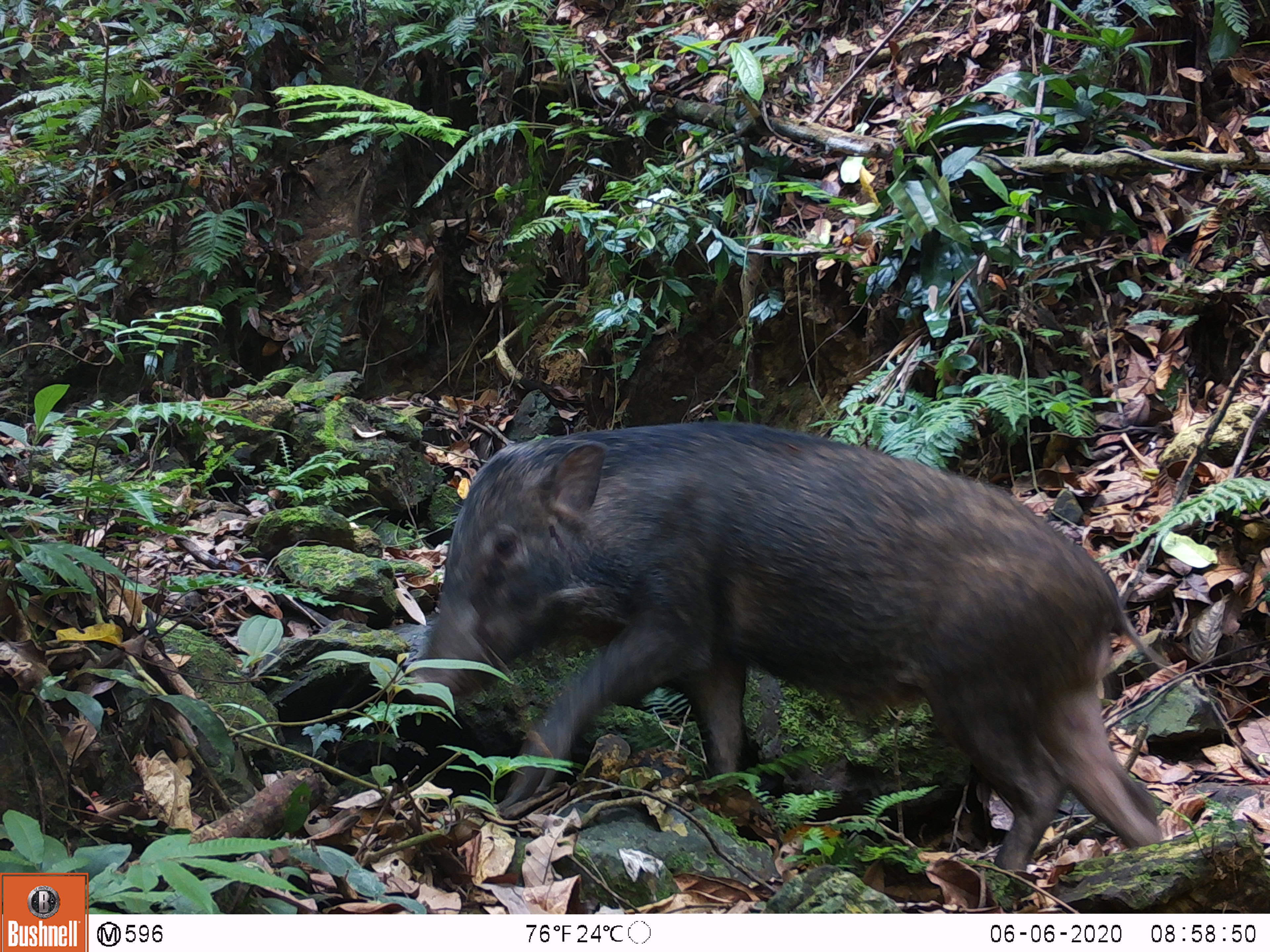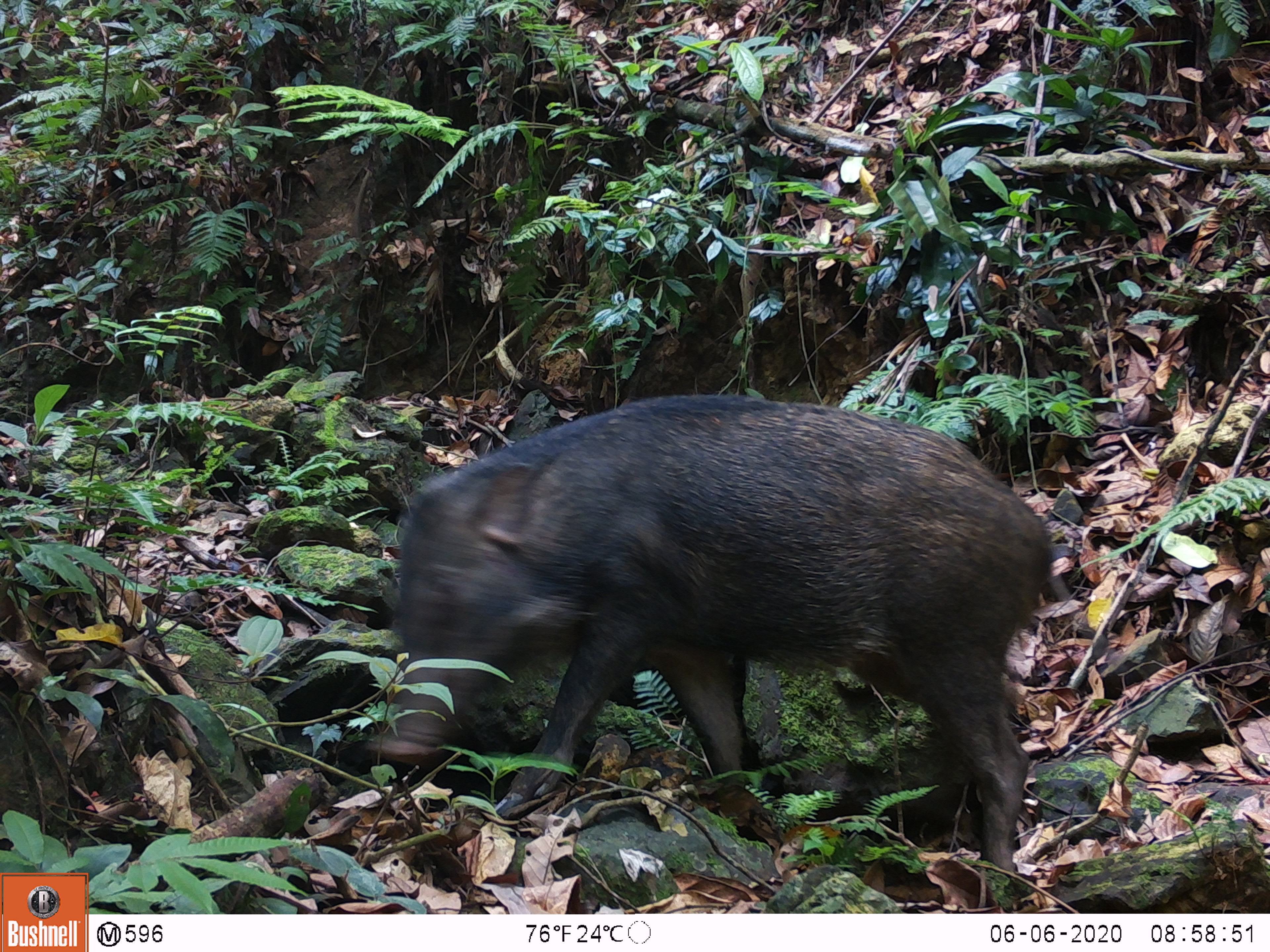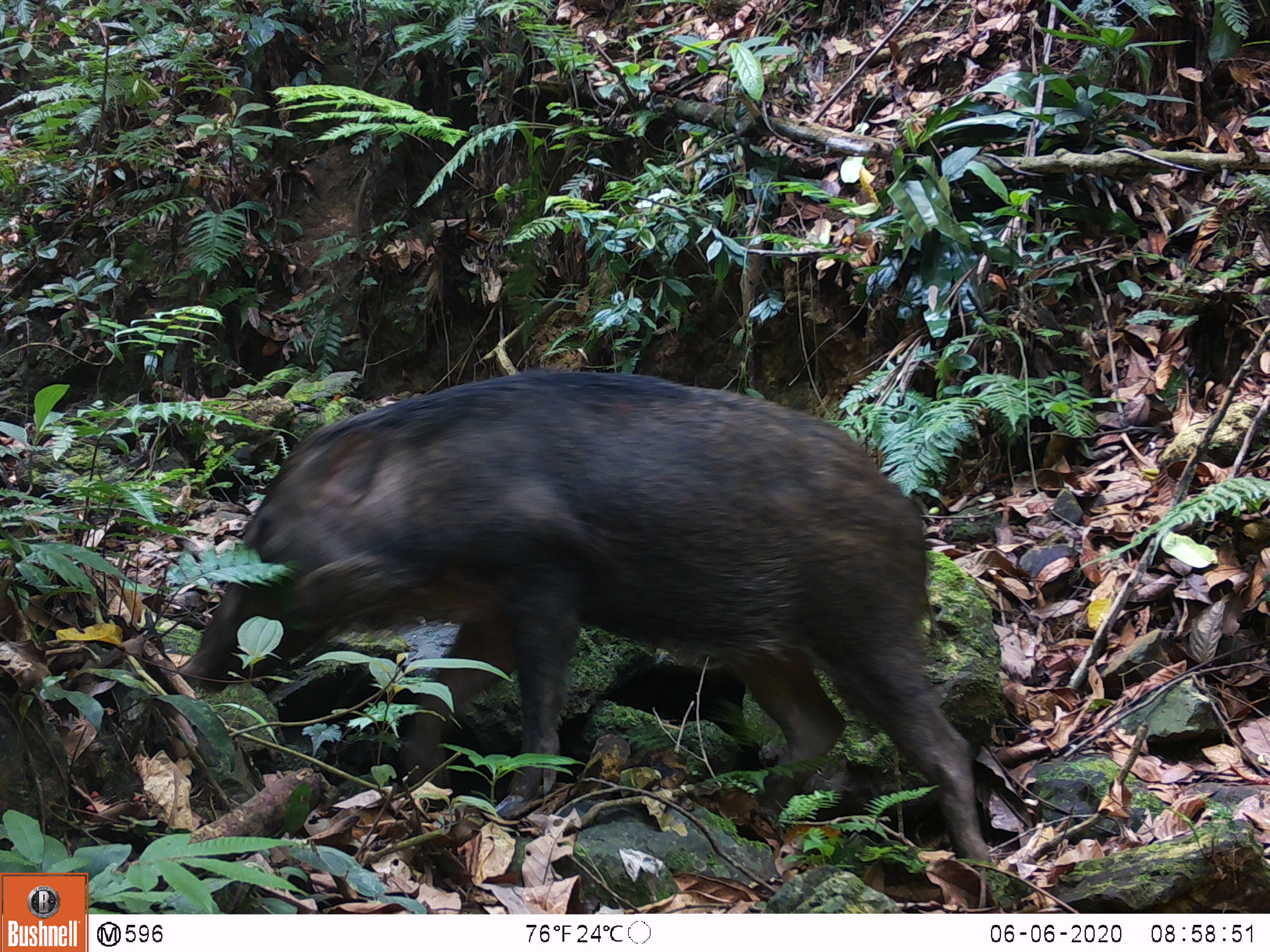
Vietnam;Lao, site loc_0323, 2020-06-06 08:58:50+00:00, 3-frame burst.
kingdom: Animalia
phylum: Chordata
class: Mammalia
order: Artiodactyla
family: Suidae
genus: Sus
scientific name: Sus scrofa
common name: eurasian wild pig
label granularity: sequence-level